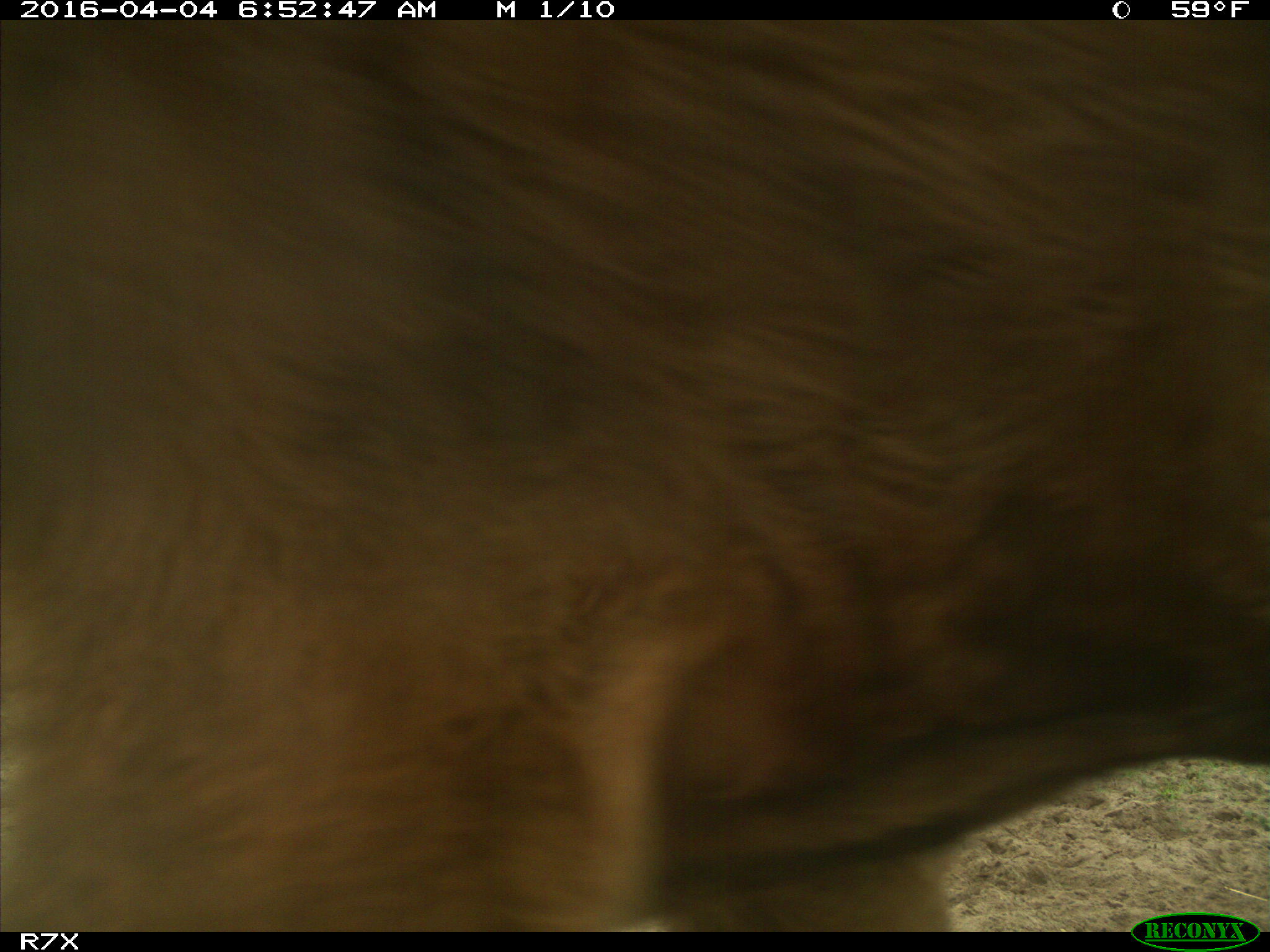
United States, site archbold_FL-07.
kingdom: Animalia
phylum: Chordata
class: Mammalia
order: Artiodactyla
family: Bovidae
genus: Bos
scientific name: Bos taurus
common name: domestic cow